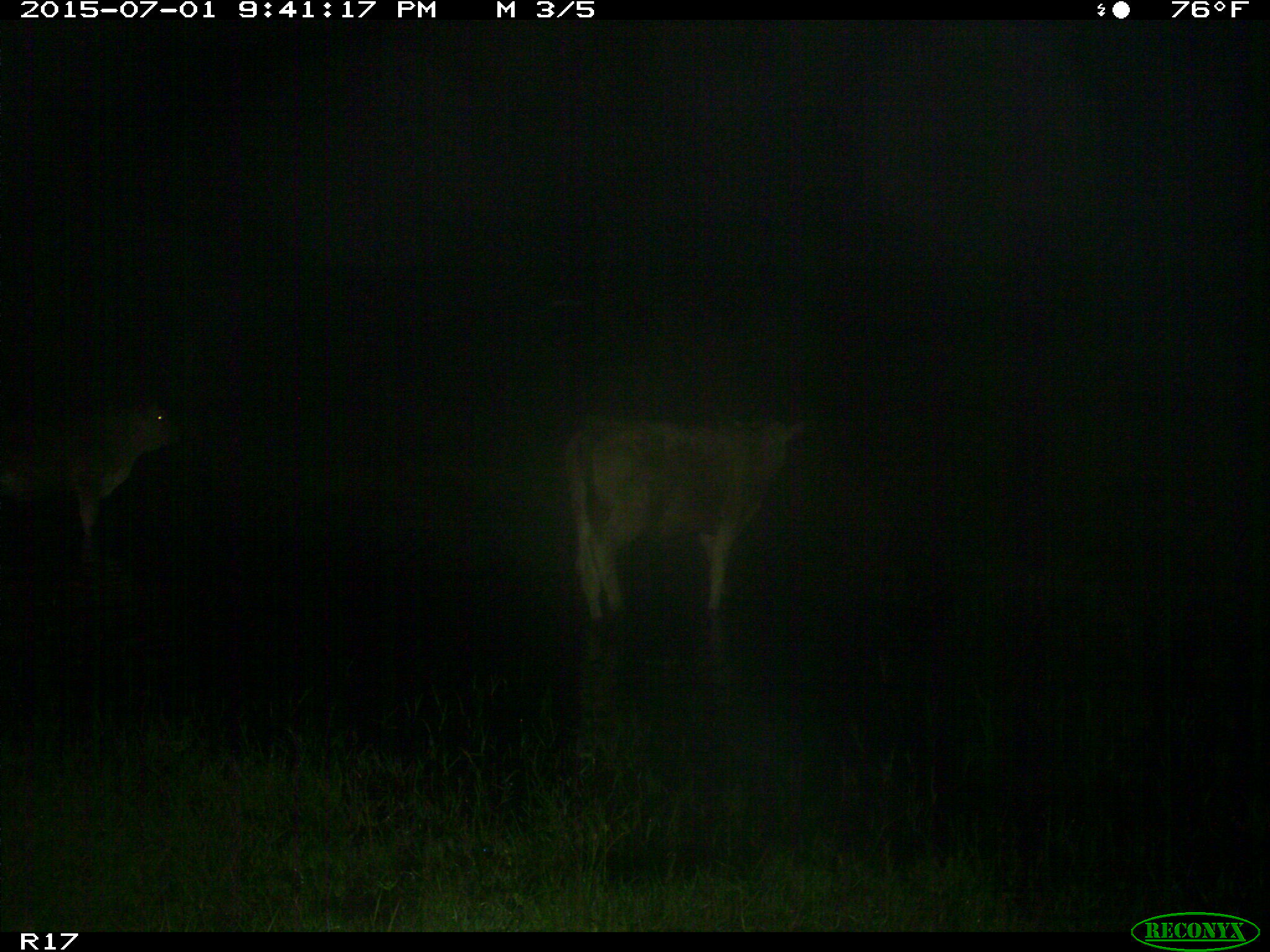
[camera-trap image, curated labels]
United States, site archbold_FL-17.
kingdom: Animalia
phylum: Chordata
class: Mammalia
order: Artiodactyla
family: Bovidae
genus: Bos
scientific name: Bos taurus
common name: domestic cow